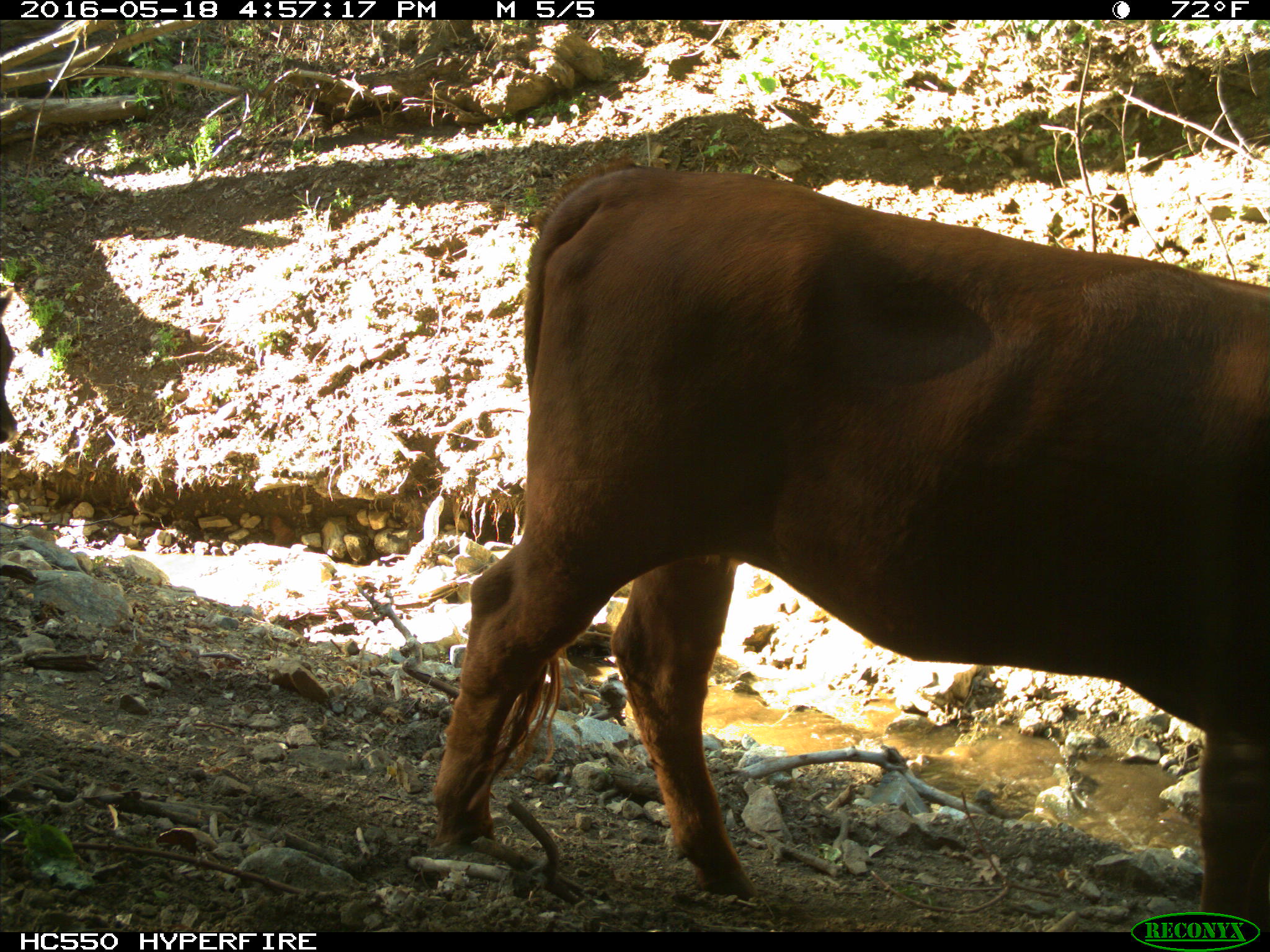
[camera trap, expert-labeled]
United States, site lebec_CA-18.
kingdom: Animalia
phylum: Chordata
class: Mammalia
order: Artiodactyla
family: Bovidae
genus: Bos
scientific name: Bos taurus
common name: domestic cow